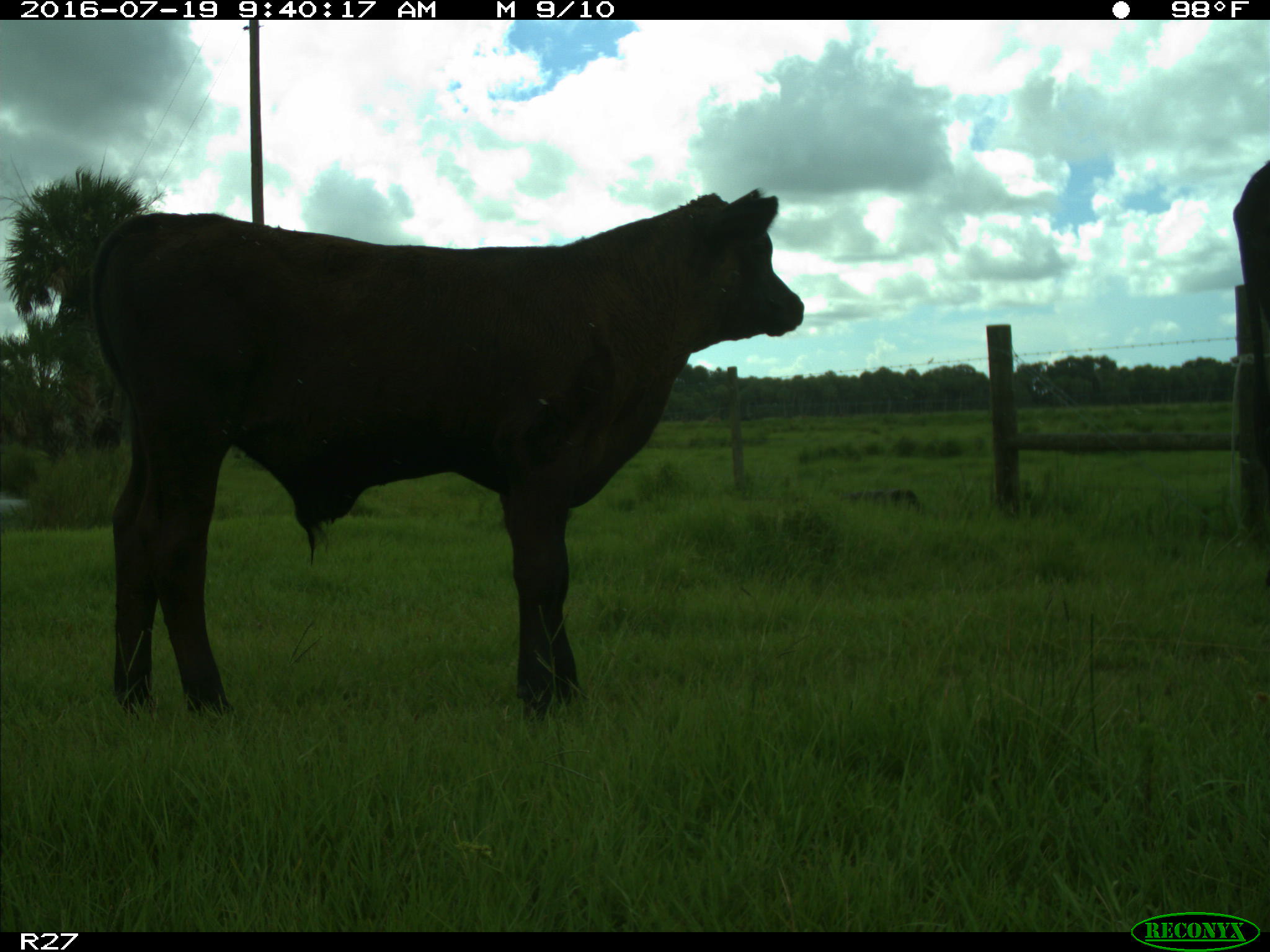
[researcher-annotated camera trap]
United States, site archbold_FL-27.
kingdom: Animalia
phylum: Chordata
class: Mammalia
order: Artiodactyla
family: Bovidae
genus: Bos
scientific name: Bos taurus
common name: domestic cow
Bos taurus (domestic cow).